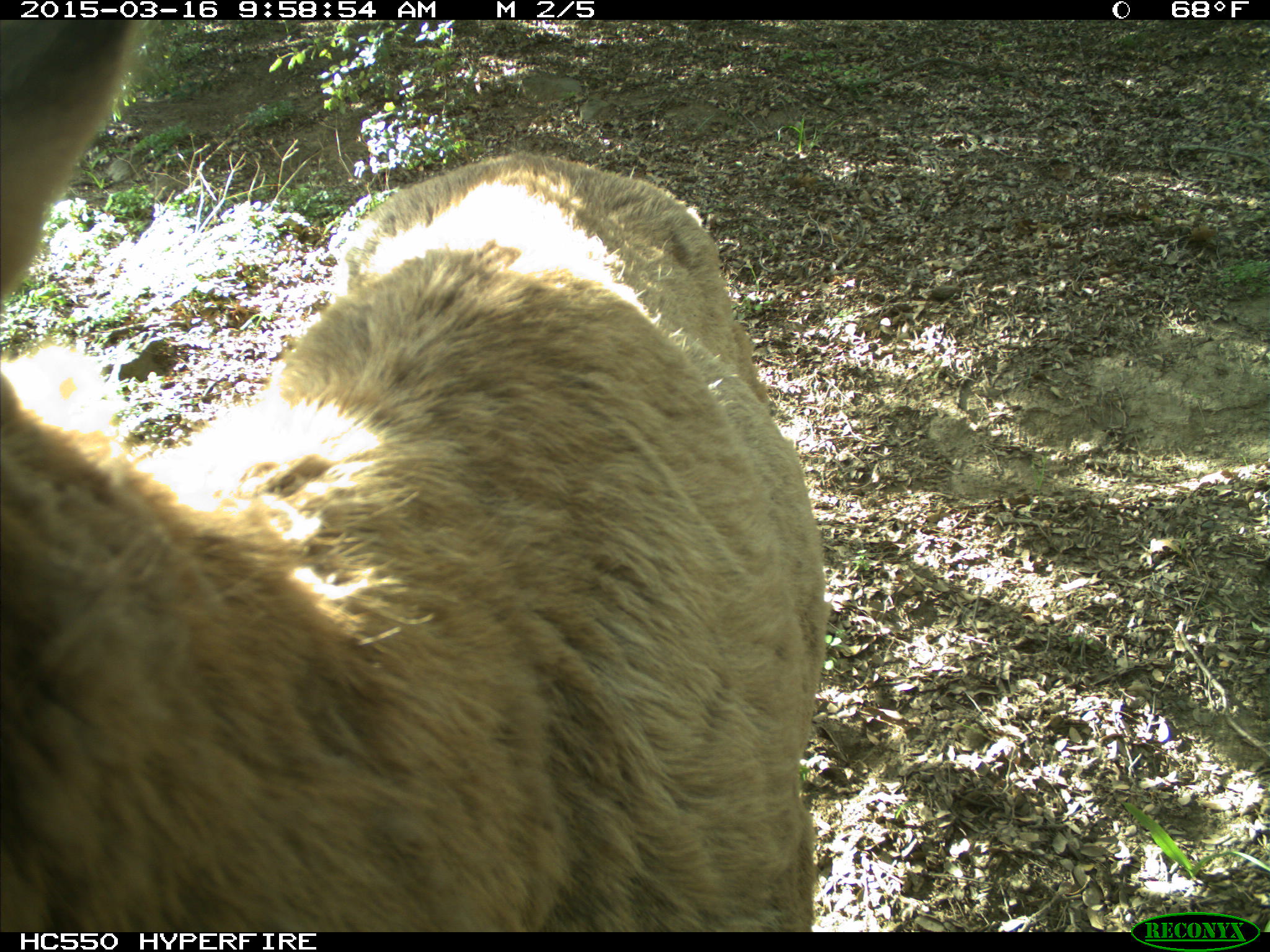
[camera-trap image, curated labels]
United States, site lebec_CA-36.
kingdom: Animalia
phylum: Chordata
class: Mammalia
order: Artiodactyla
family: Cervidae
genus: Cervus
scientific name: Cervus canadensis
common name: elk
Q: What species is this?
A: Cervus canadensis (elk).